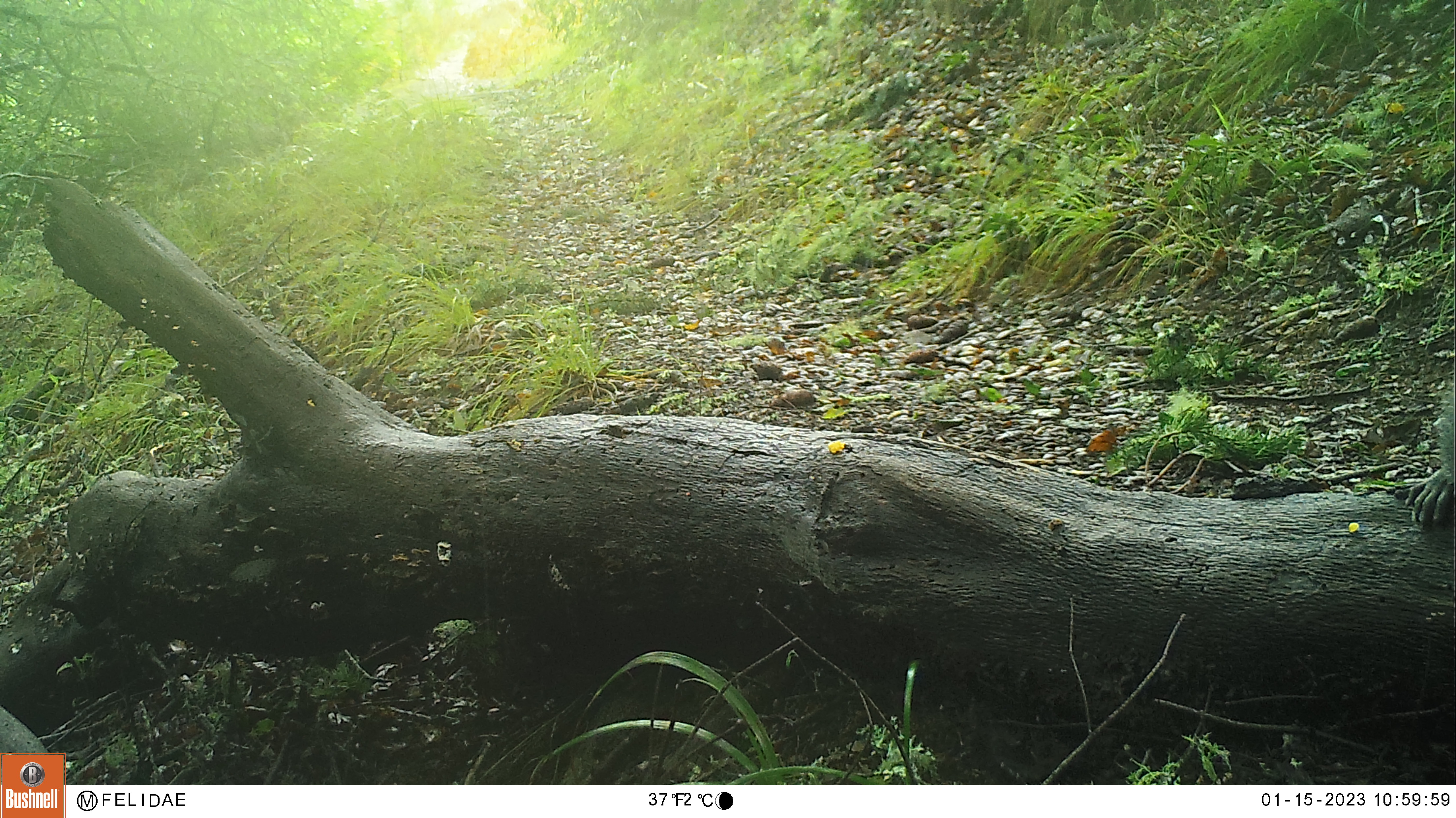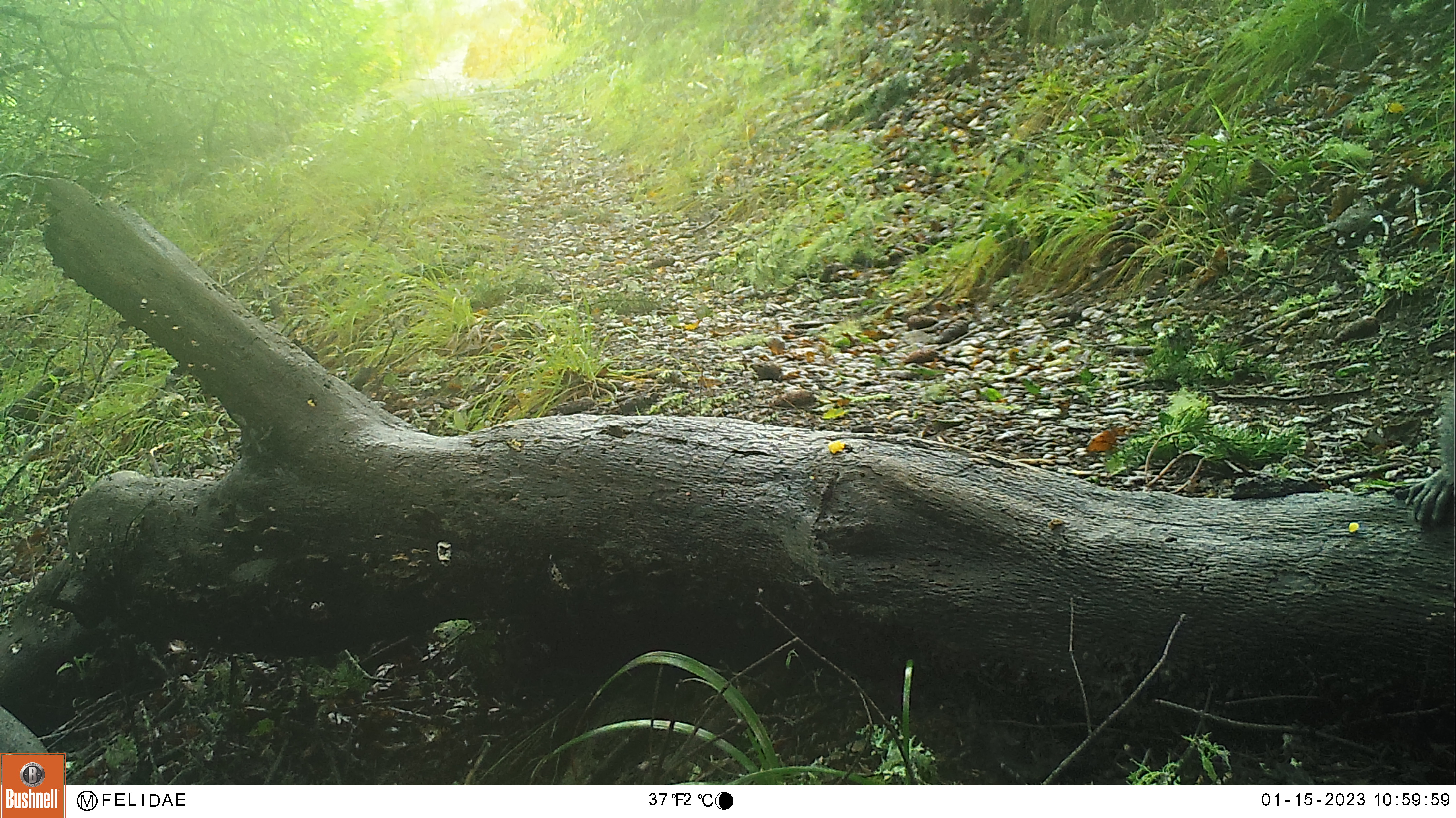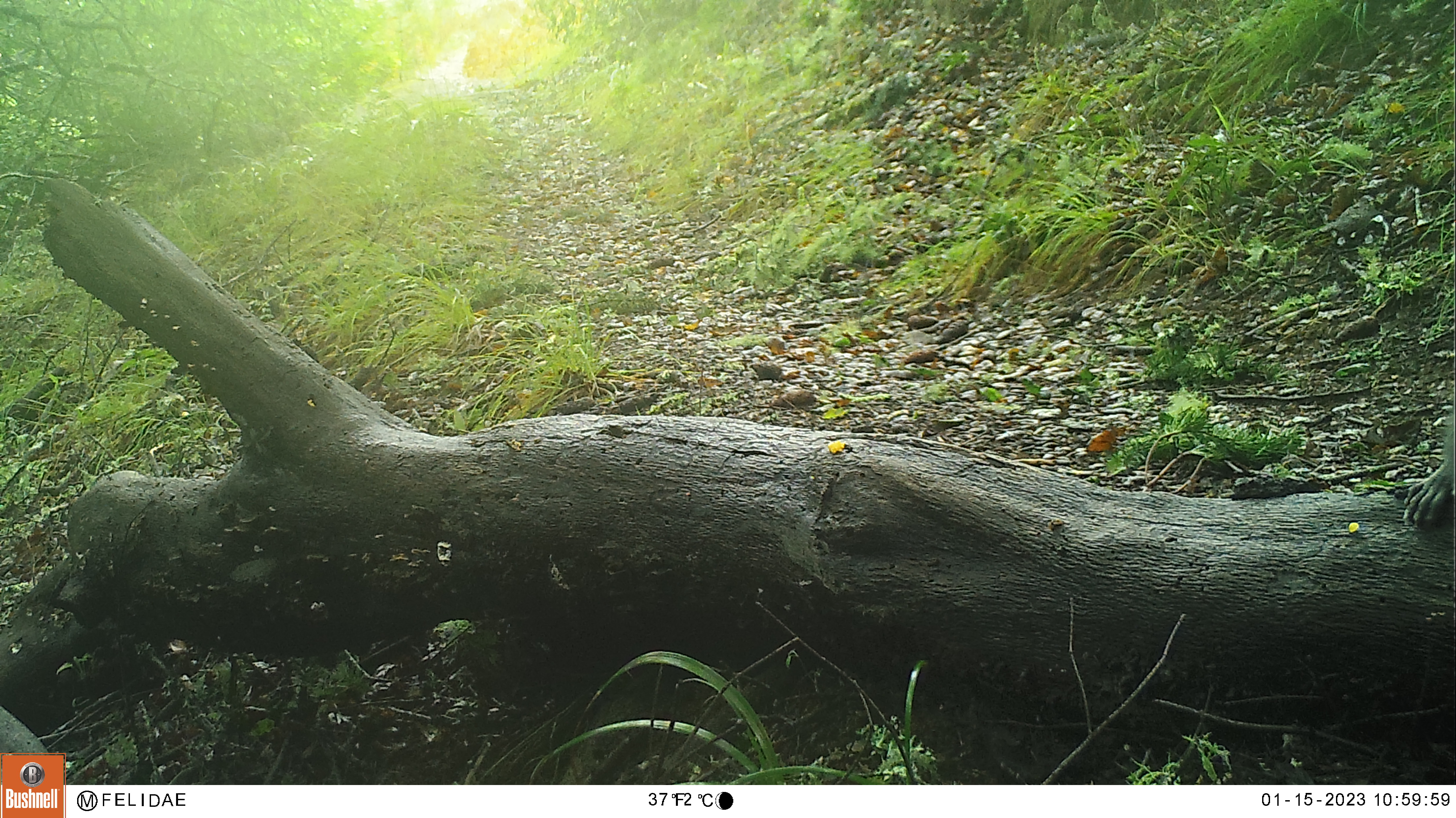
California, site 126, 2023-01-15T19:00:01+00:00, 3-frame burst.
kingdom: Animalia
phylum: Chordata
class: Mammalia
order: Rodentia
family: Sciuridae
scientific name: Sciuridae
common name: squirrel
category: unknown squirrel